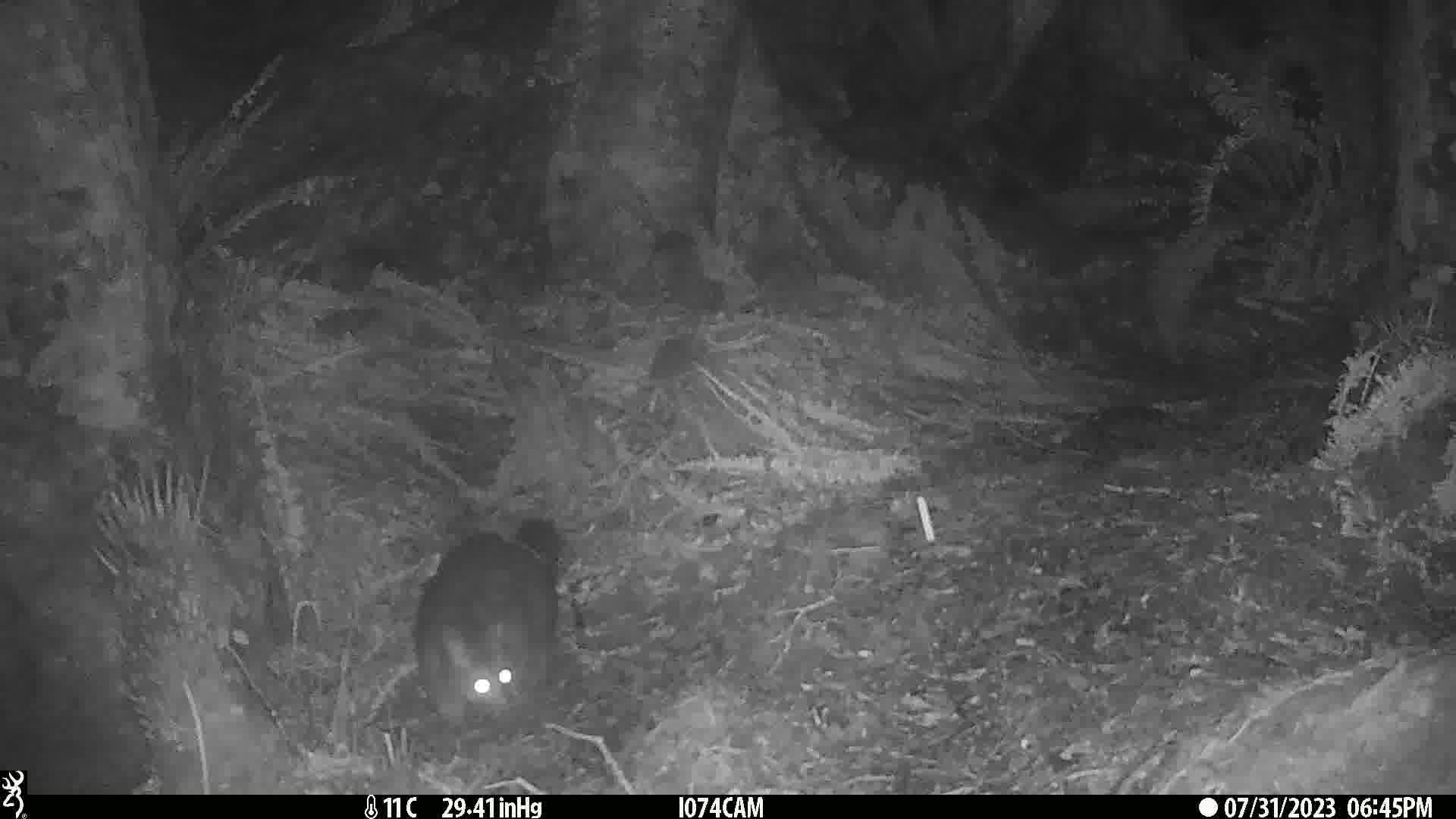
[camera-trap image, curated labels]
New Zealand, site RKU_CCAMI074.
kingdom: Animalia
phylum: Chordata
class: Mammalia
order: Diprotodontia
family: Phalangeridae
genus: Trichosurus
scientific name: Trichosurus vulpecula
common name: common brushtail possum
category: possum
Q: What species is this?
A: Possum (common brushtail possum) (Trichosurus vulpecula).